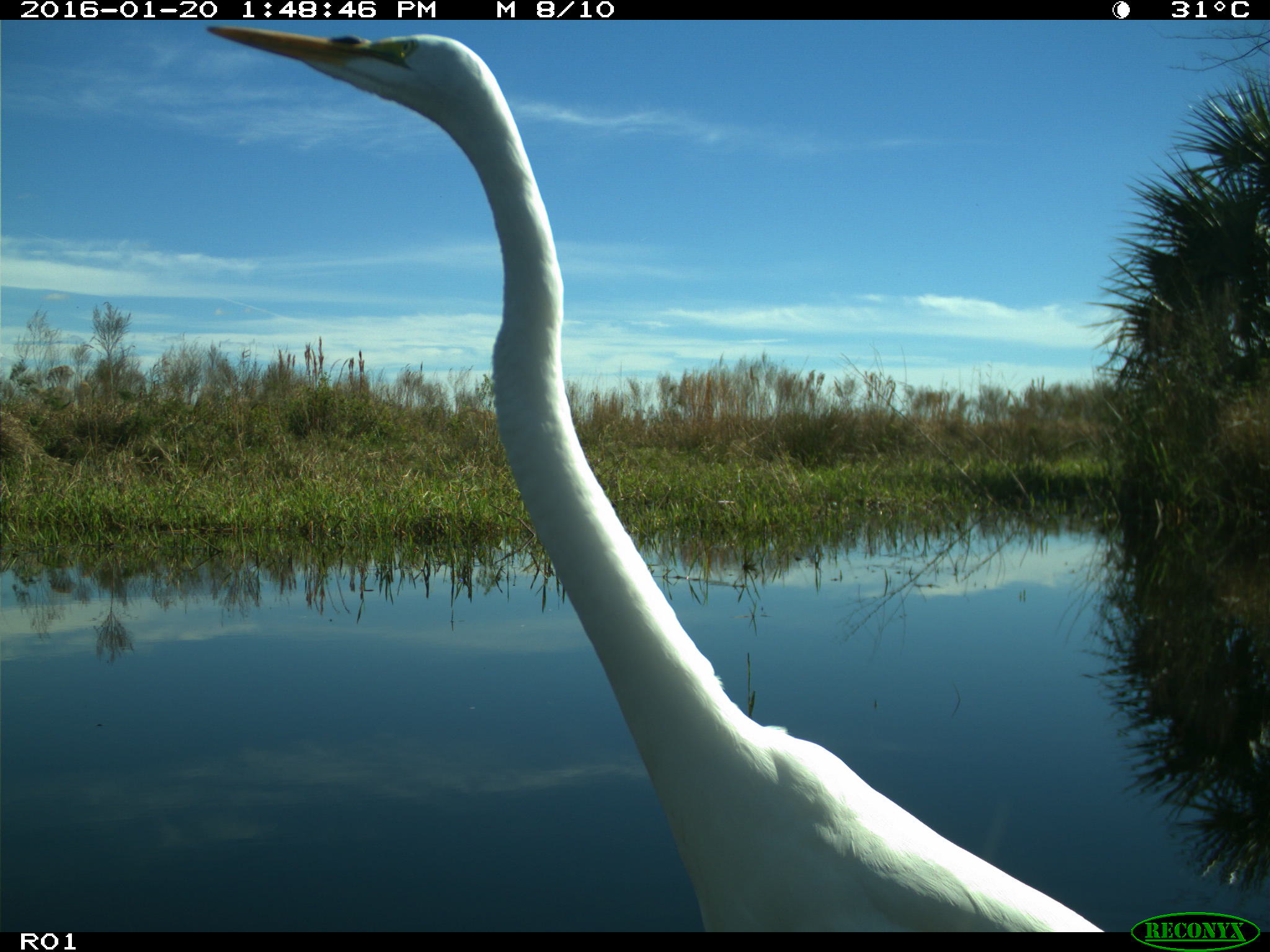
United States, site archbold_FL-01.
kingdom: Animalia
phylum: Chordata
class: Aves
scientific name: Aves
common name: birds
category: unidentified bird